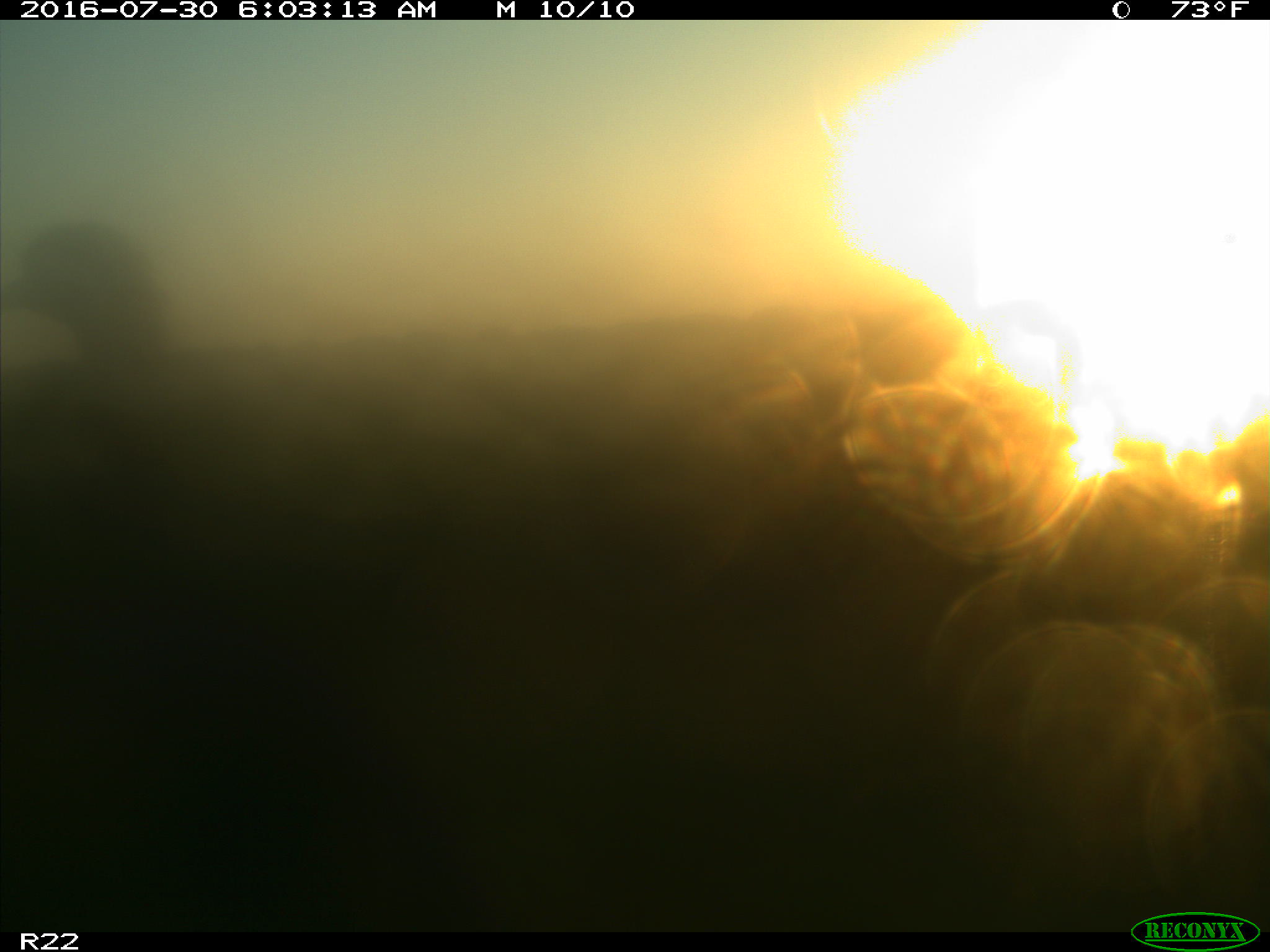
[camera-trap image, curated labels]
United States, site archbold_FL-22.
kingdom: Animalia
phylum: Chordata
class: Aves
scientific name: Aves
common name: birds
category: unidentified bird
Unidentified bird (birds) (Aves).